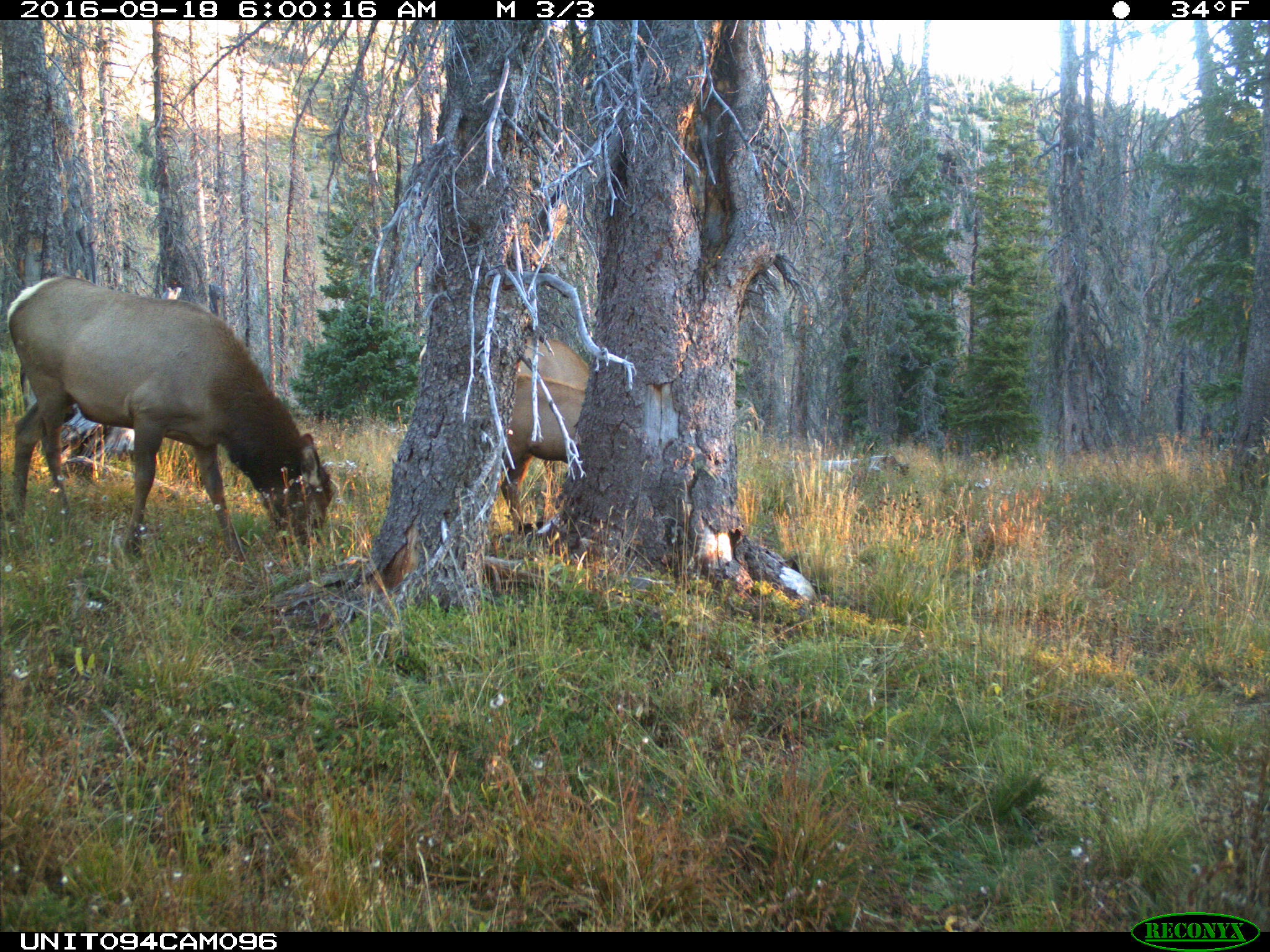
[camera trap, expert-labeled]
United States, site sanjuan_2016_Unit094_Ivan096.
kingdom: Animalia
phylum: Chordata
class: Mammalia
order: Artiodactyla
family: Cervidae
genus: Cervus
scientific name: Cervus elaphus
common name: red deer